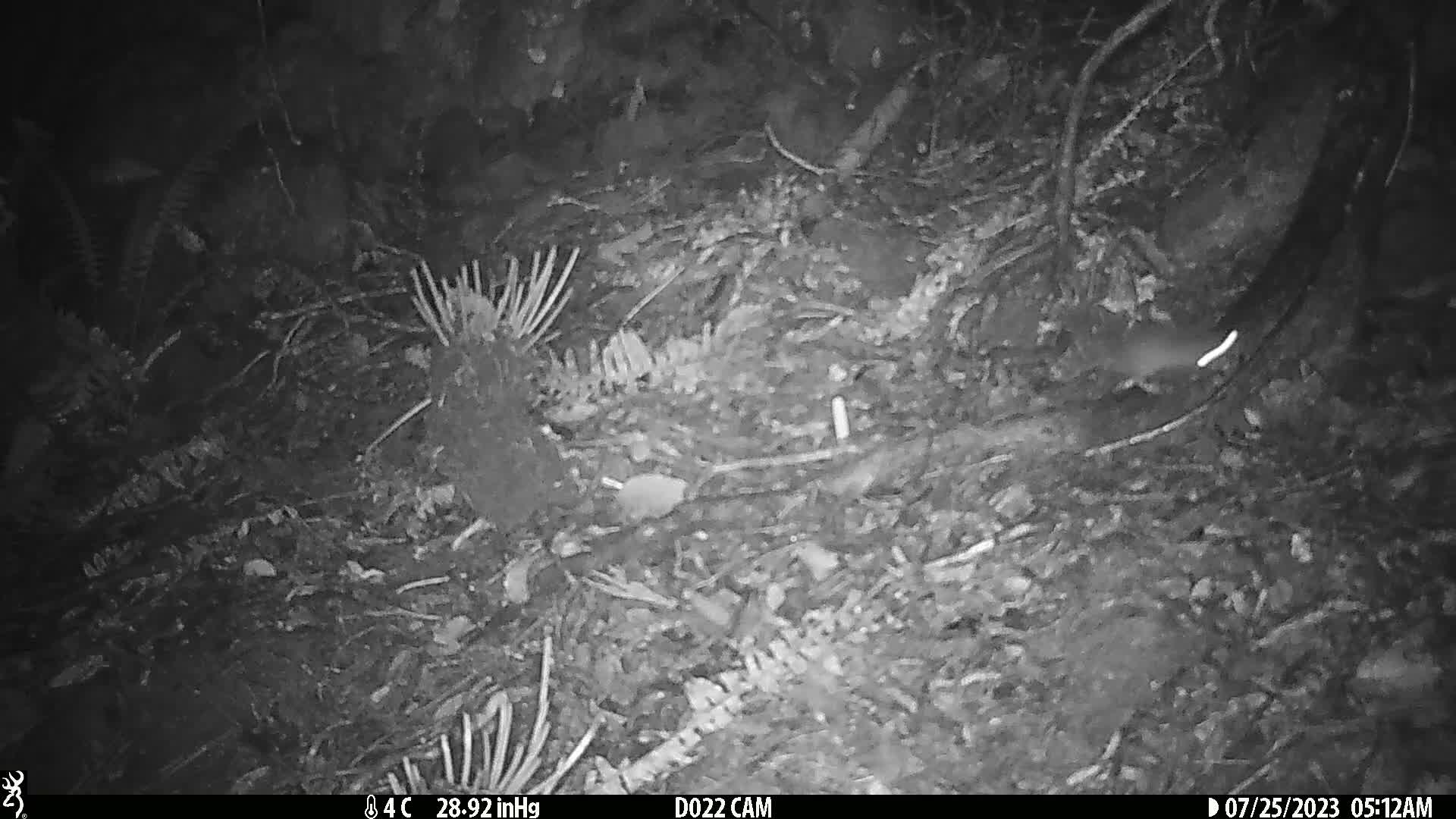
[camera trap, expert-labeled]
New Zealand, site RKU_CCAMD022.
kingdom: Animalia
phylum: Chordata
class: Mammalia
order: Rodentia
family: Muridae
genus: Rattus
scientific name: Rattus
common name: rat